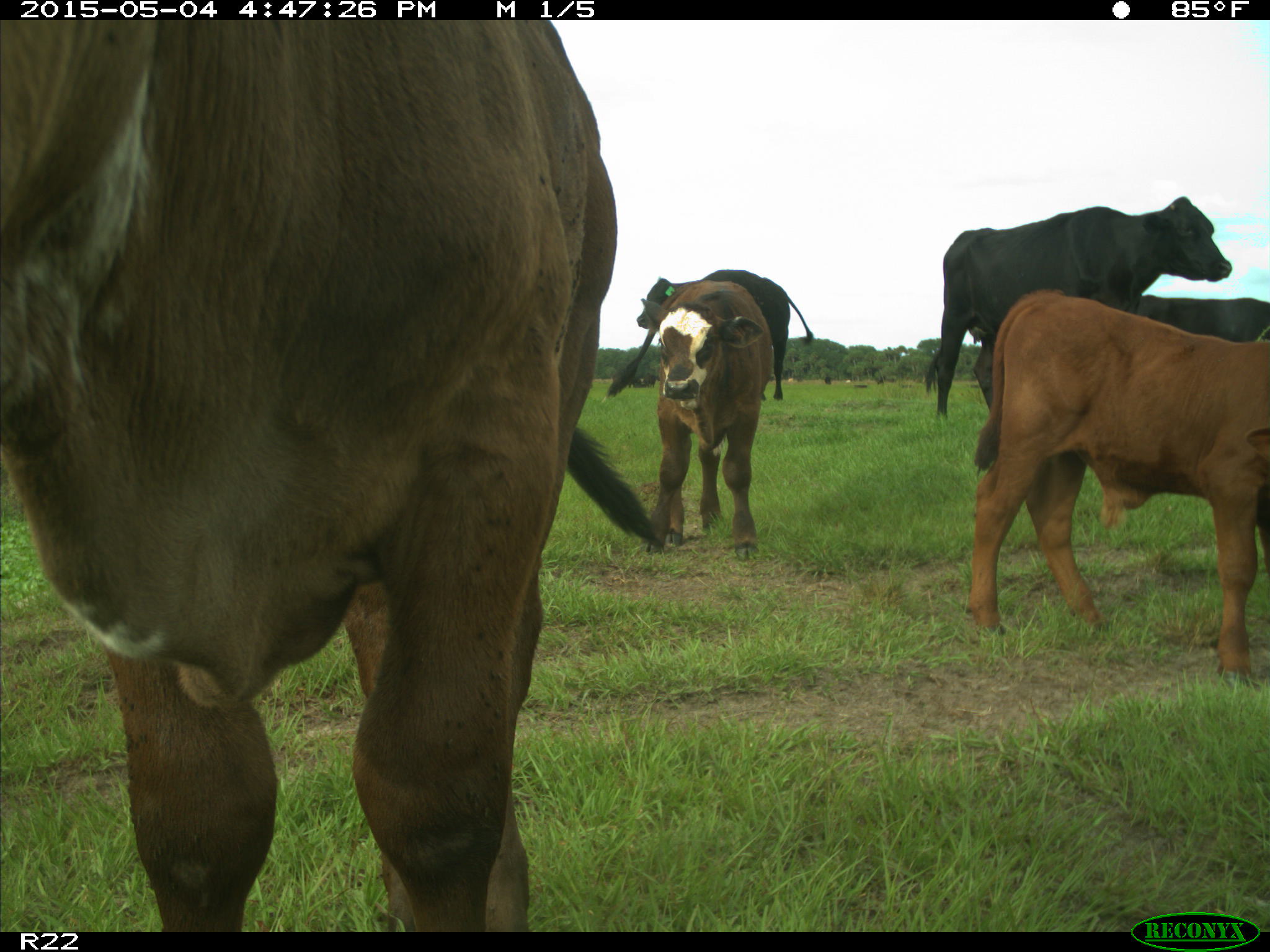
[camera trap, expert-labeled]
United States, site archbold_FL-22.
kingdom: Animalia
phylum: Chordata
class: Mammalia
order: Artiodactyla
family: Bovidae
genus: Bos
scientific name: Bos taurus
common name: domestic cow